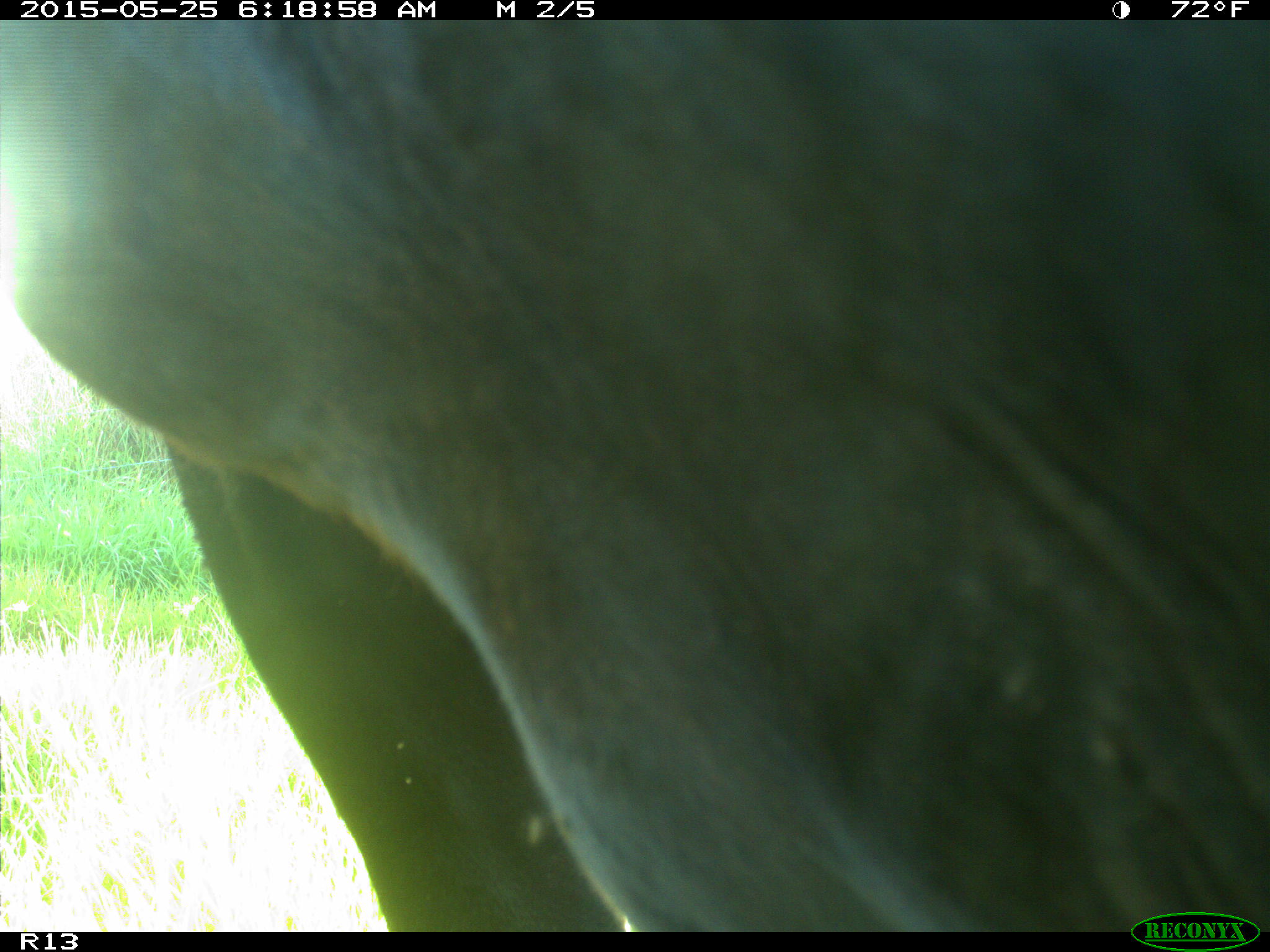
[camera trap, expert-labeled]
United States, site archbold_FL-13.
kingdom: Animalia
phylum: Chordata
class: Mammalia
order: Artiodactyla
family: Bovidae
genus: Bos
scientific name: Bos taurus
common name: domestic cow